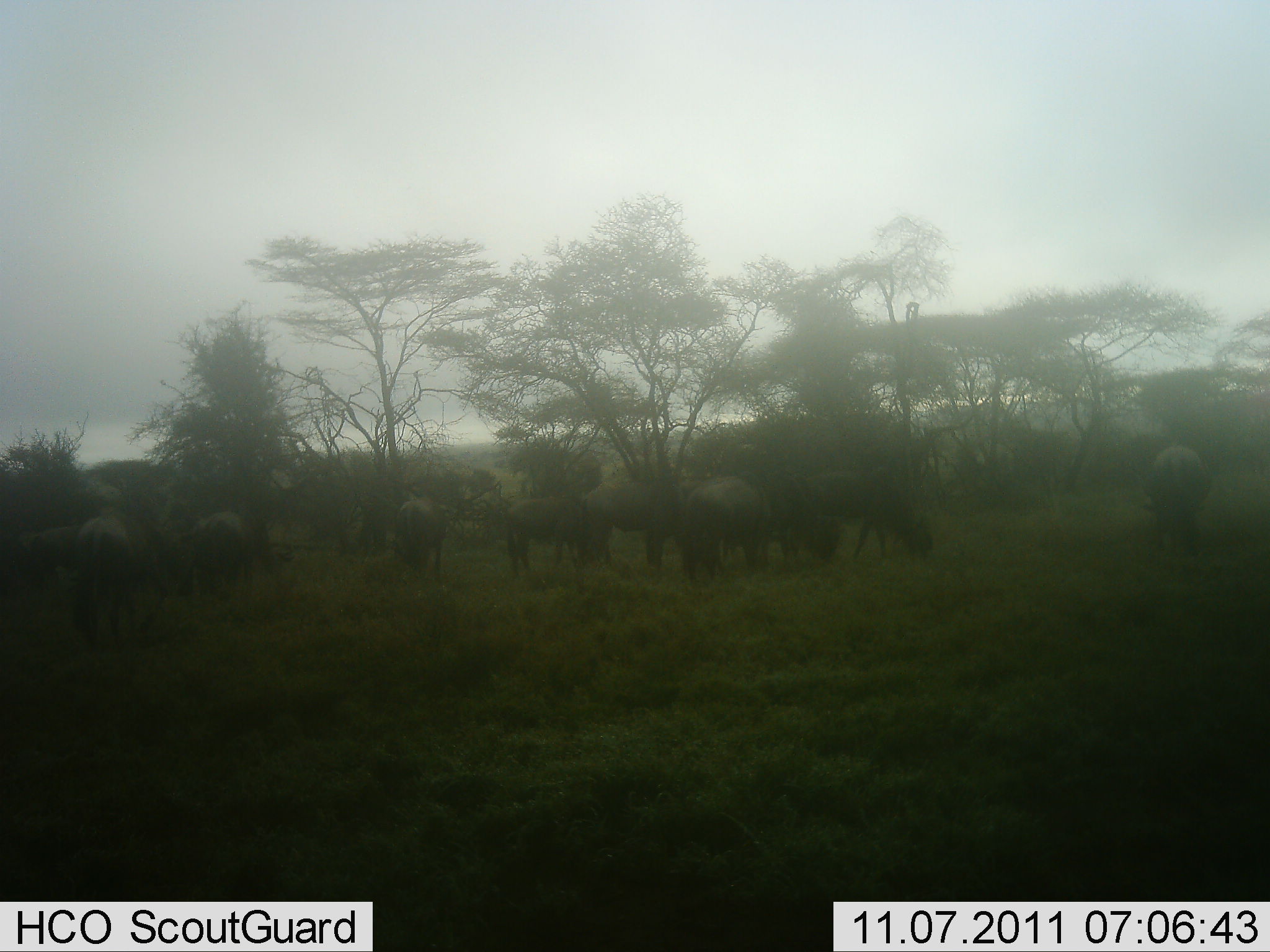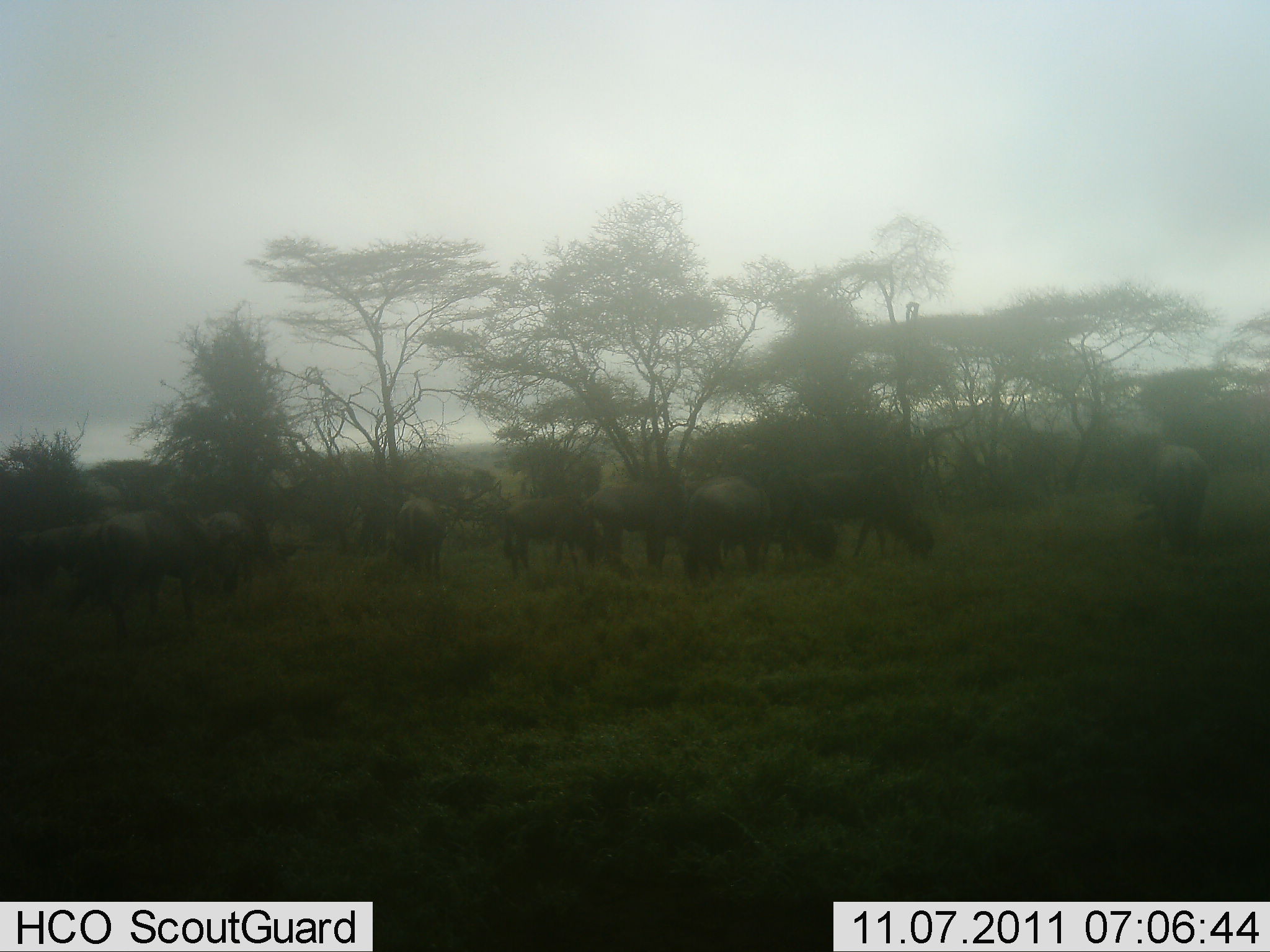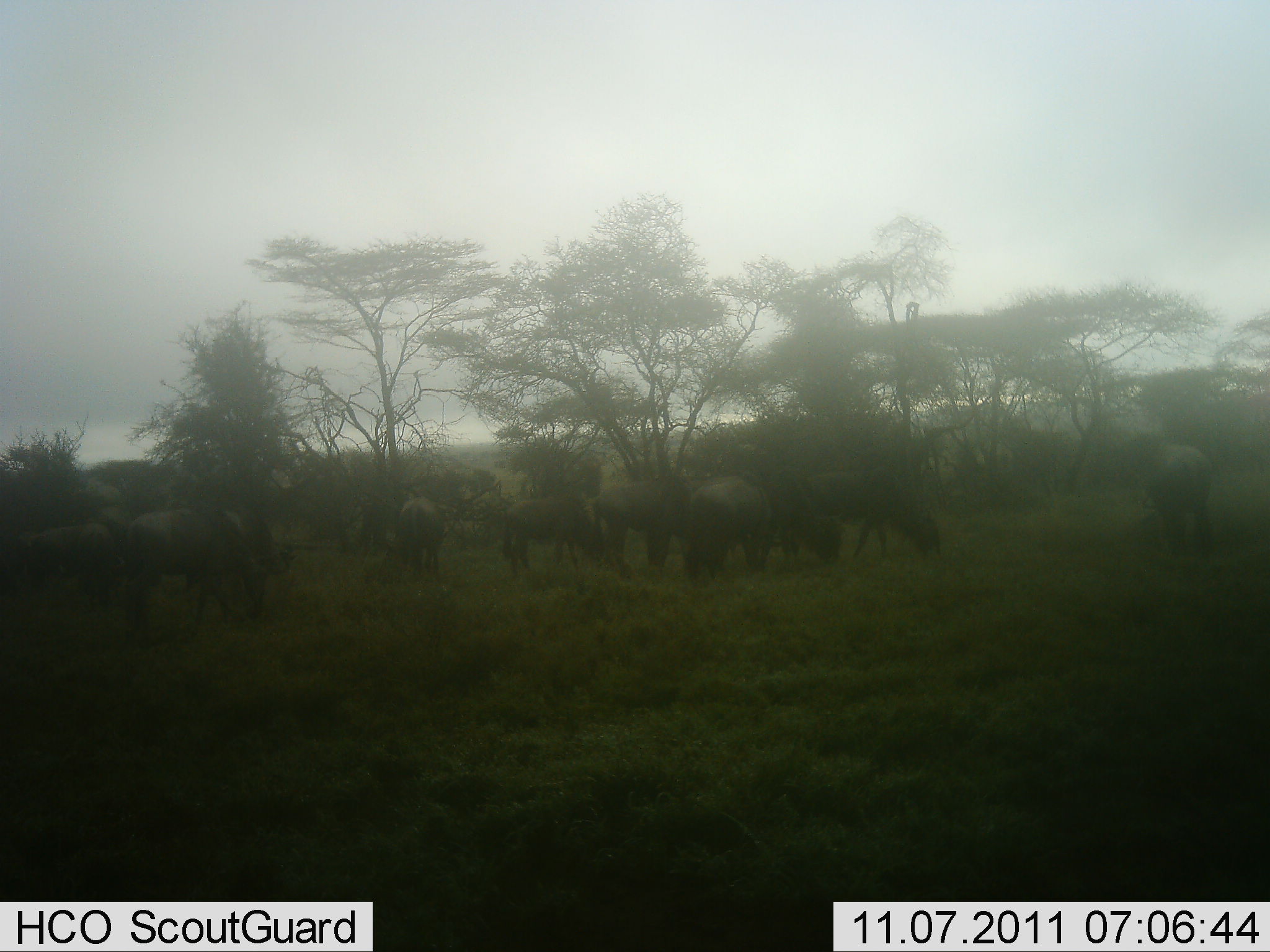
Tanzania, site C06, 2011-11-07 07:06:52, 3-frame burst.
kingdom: Animalia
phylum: Chordata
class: Mammalia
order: Artiodactyla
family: Bovidae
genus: Connochaetes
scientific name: Connochaetes taurinus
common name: blue wildebeest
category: wildebeest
Wildebeest (blue wildebeest) (Connochaetes taurinus), count 11-50. Behavior (volunteer vote fractions): standing 44%, resting 6%, moving 19%, interacting 6%. Young present (vote fraction): 0%. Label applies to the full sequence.